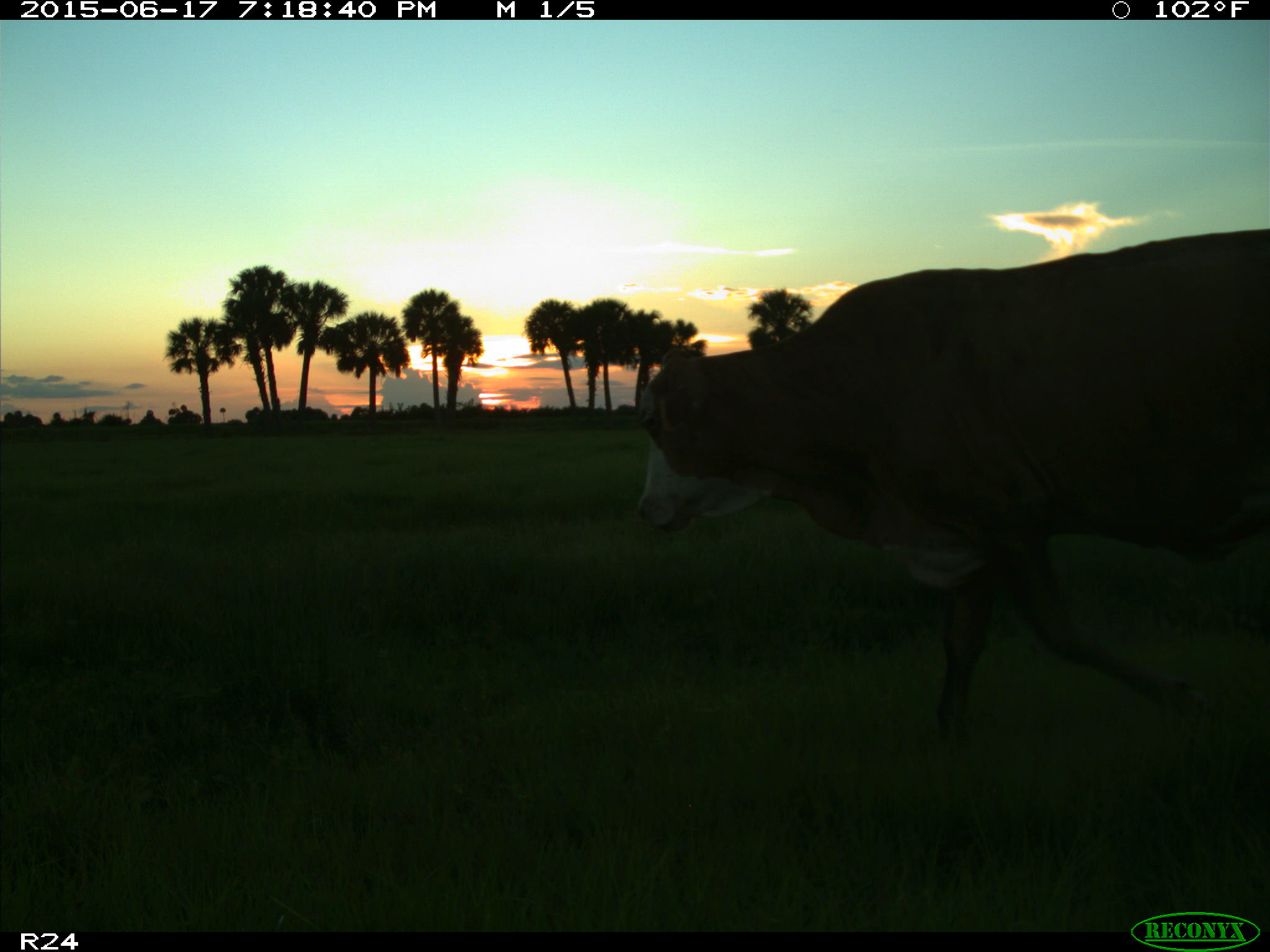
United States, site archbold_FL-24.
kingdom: Animalia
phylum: Chordata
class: Mammalia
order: Artiodactyla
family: Bovidae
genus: Bos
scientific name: Bos taurus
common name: domestic cow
Bos taurus (domestic cow).